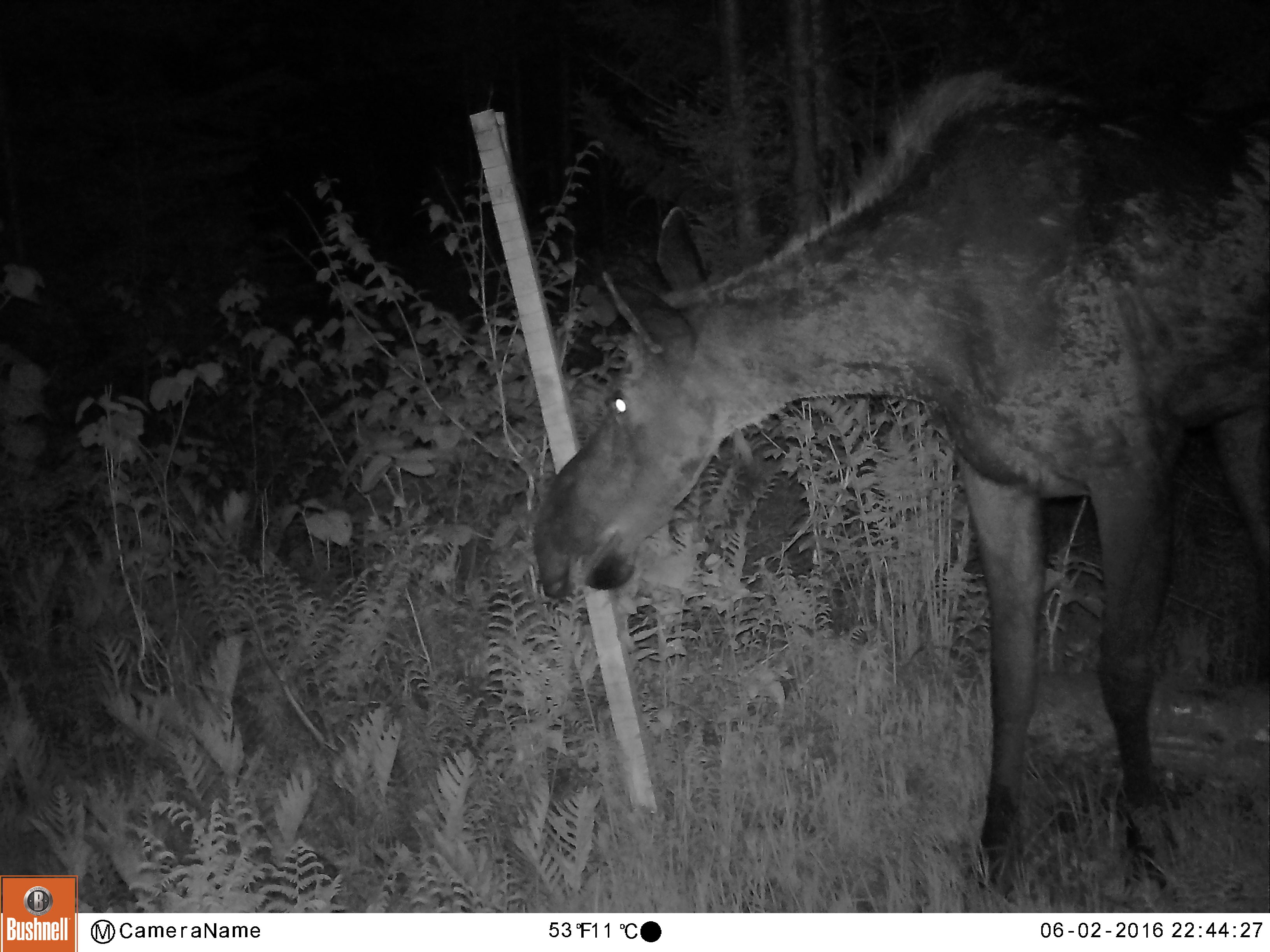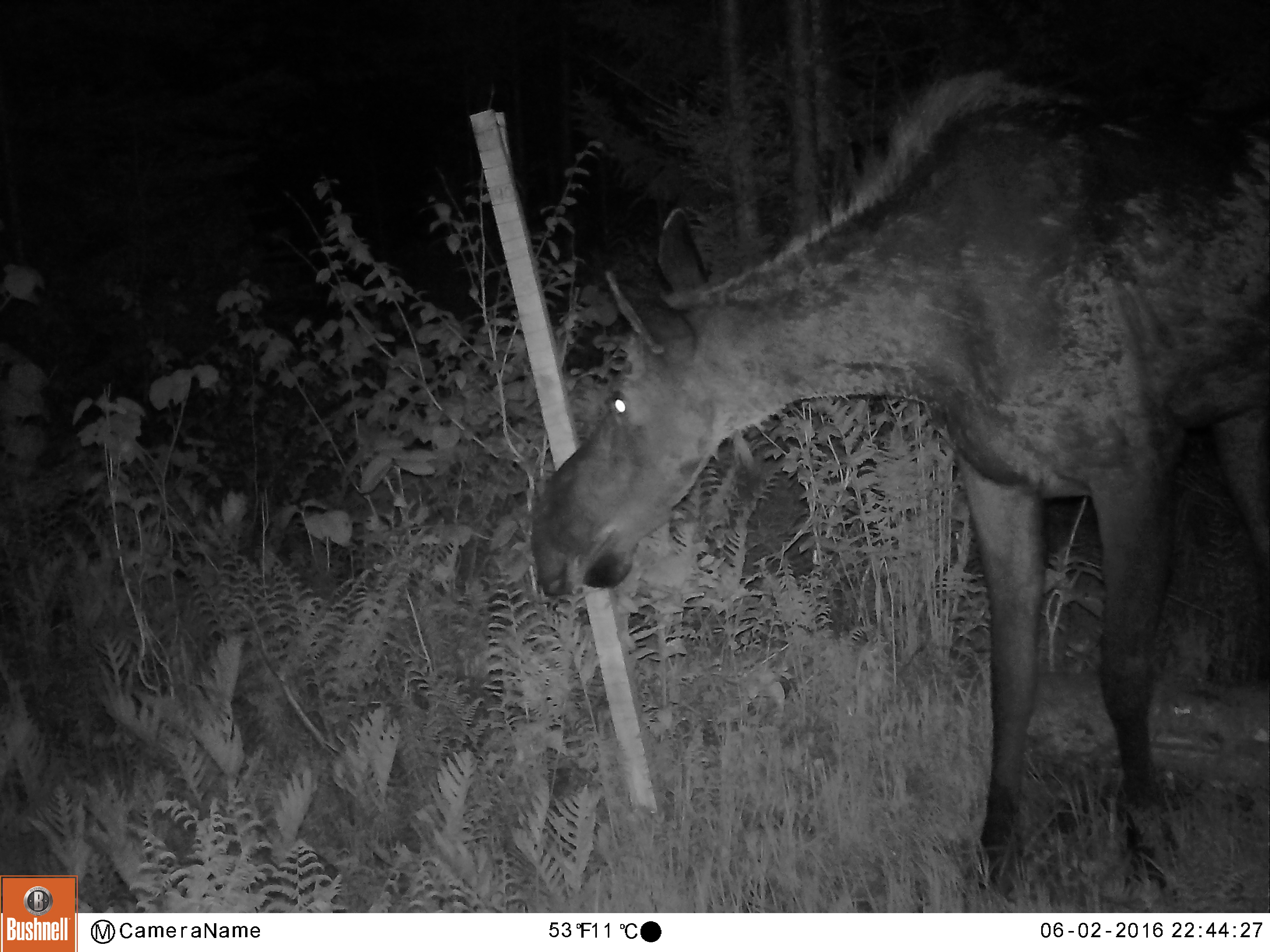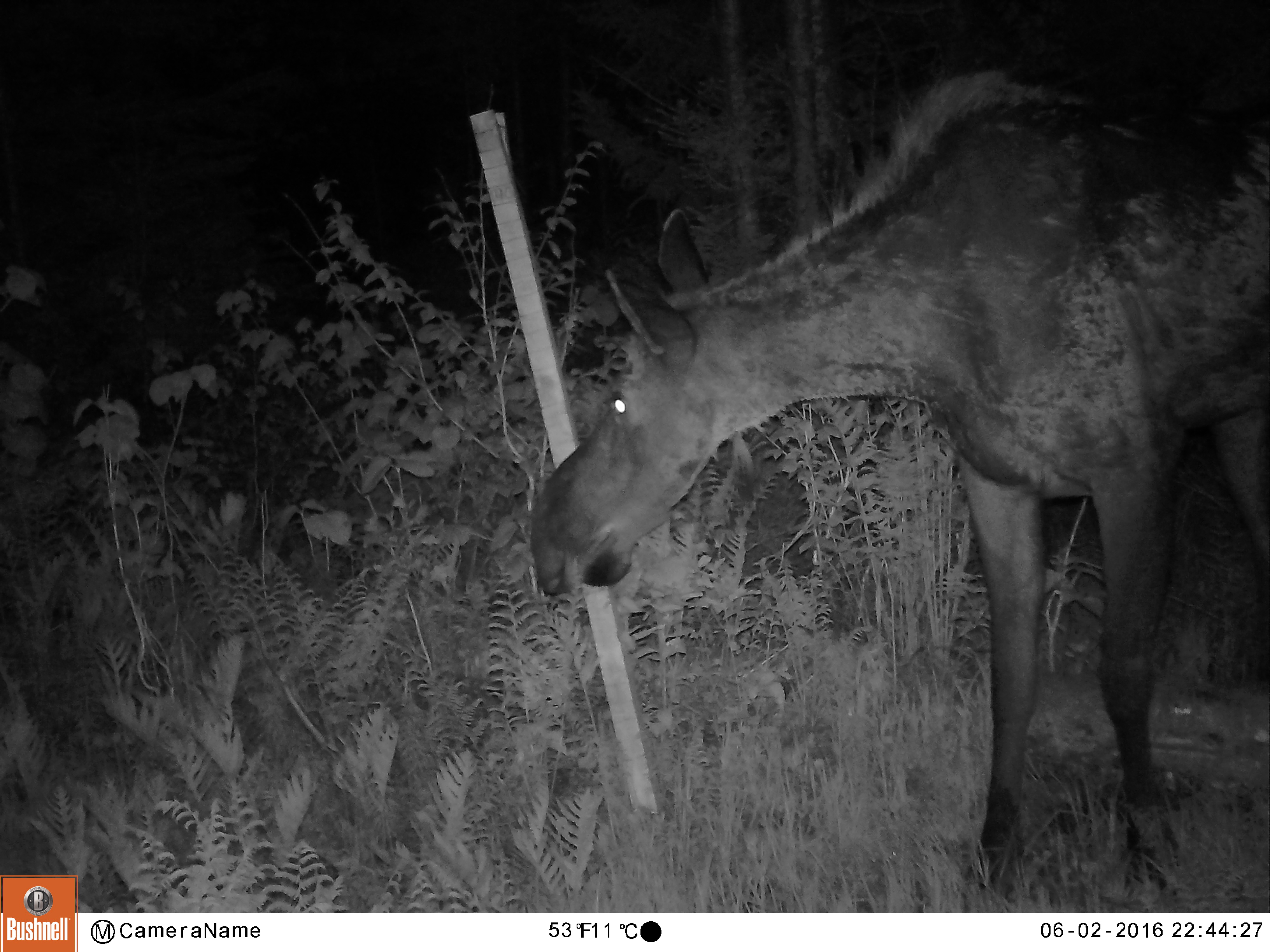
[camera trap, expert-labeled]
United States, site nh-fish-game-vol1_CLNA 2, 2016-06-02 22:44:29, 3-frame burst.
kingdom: Animalia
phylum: Chordata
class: Mammalia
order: Artiodactyla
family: Cervidae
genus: Alces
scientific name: Alces alces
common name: moose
Moose (Alces alces).